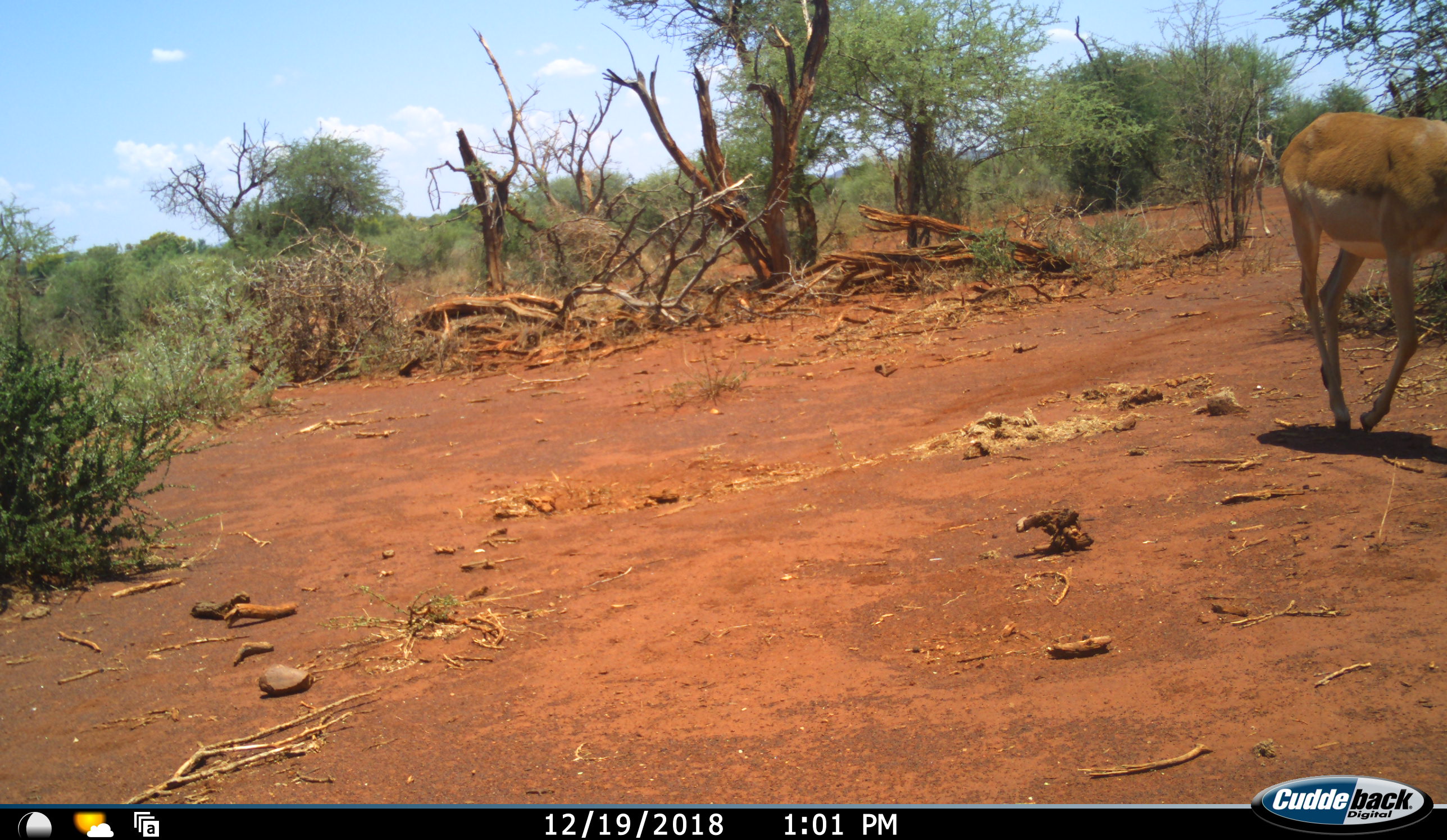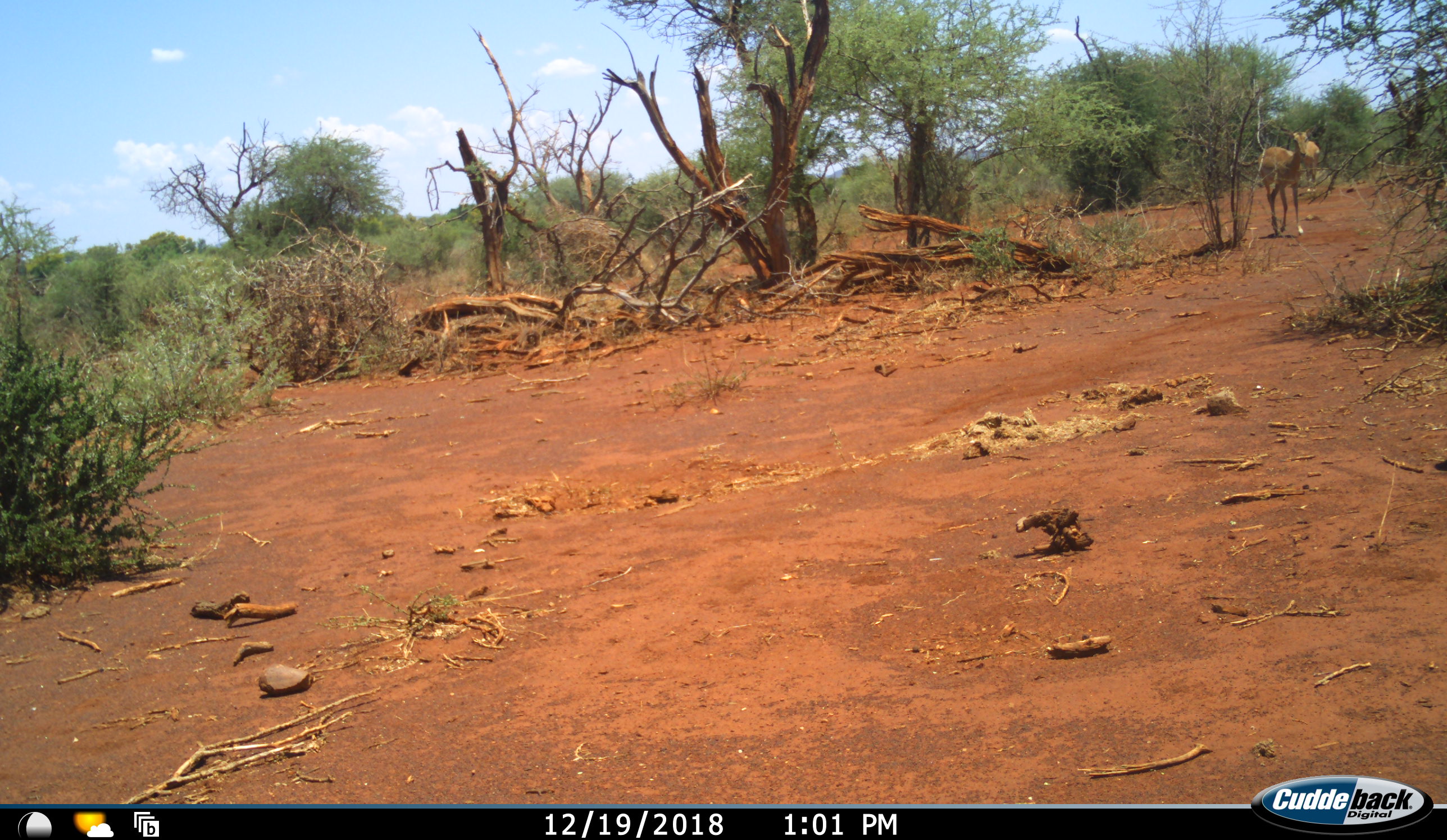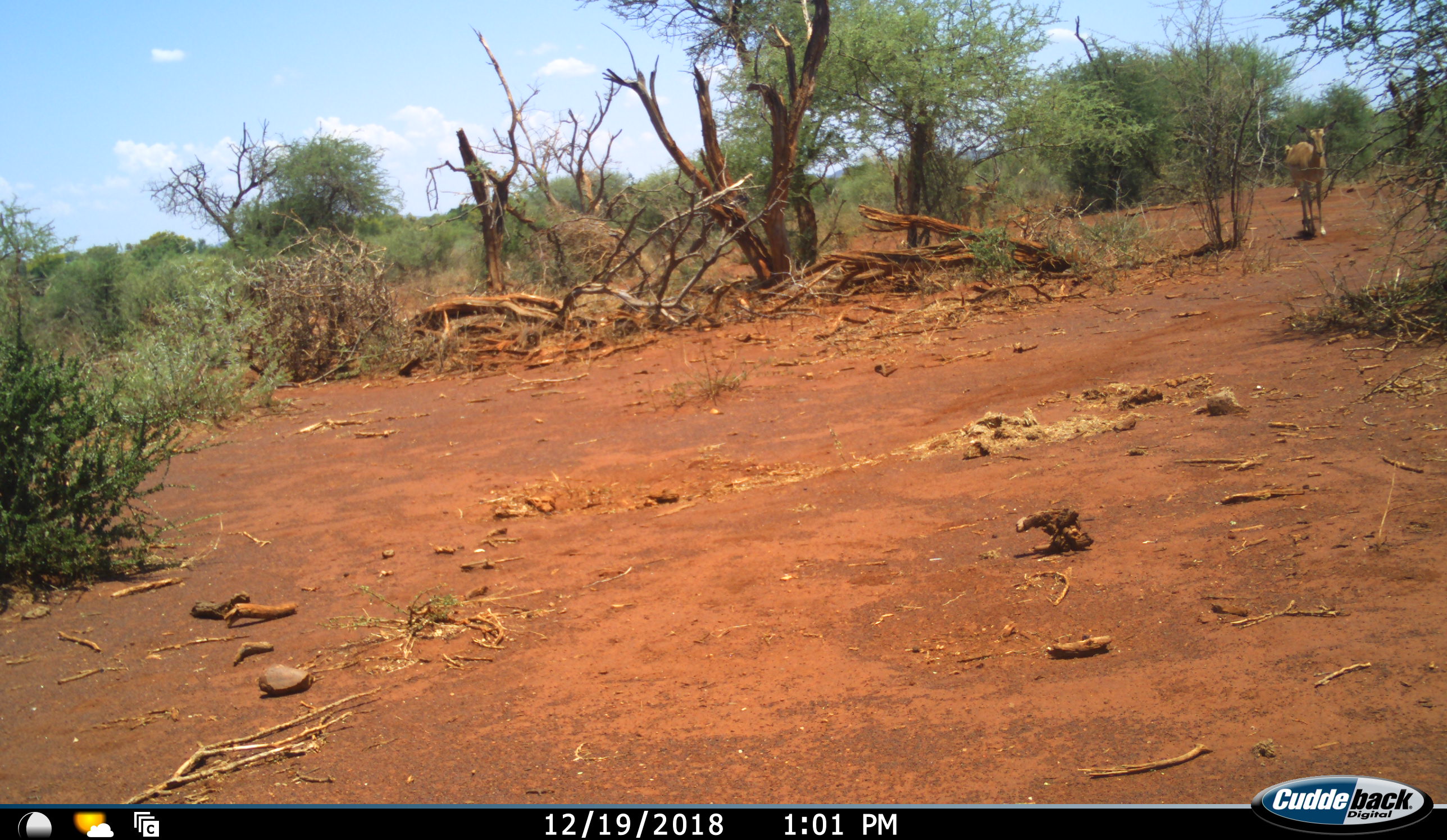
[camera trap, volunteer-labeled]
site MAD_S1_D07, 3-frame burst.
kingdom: Animalia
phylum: Chordata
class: Mammalia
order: Artiodactyla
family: Bovidae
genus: Aepyceros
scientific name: Aepyceros melampus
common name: impala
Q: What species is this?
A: Impala (Aepyceros melampus).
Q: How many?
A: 3.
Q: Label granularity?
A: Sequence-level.